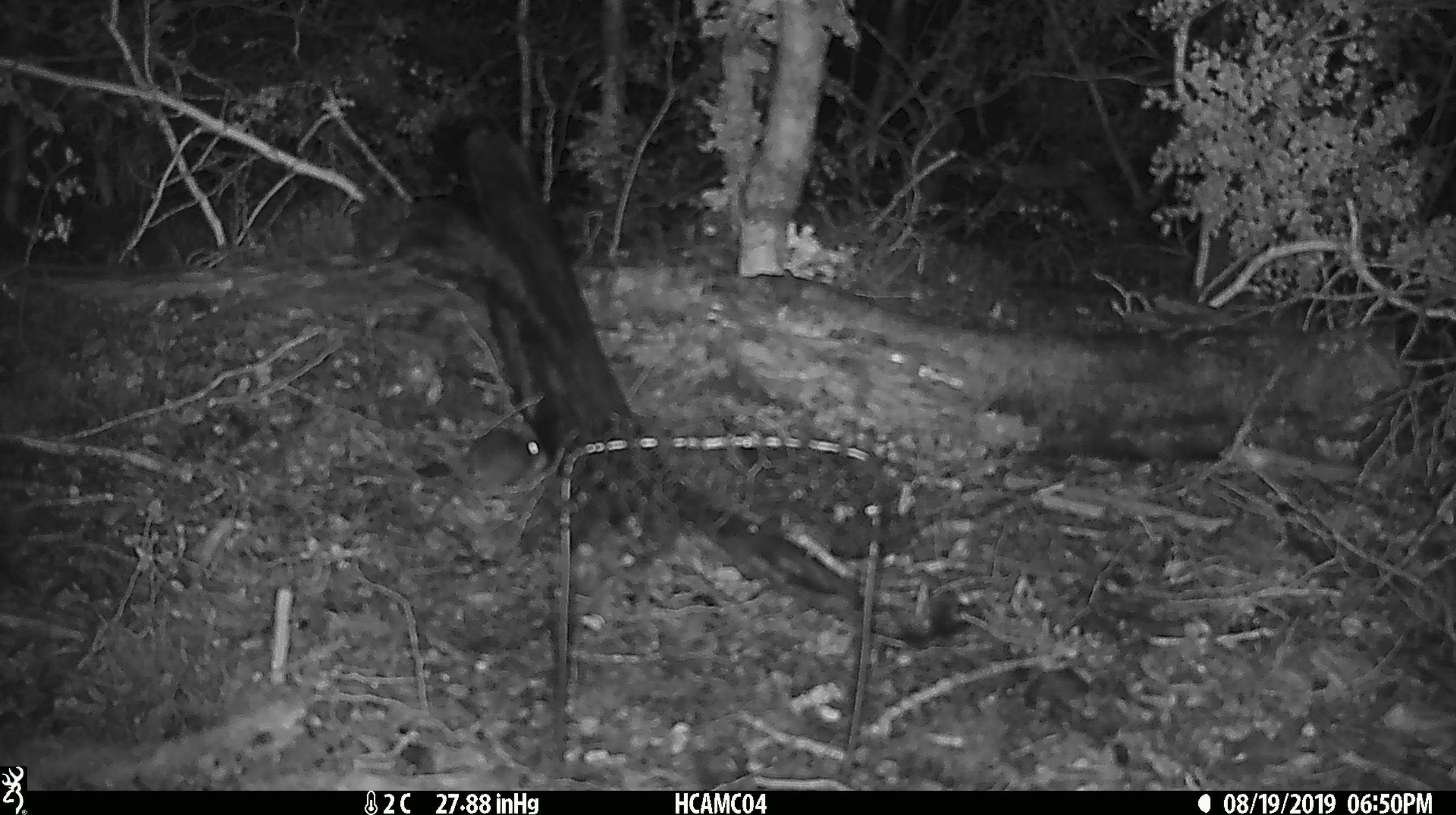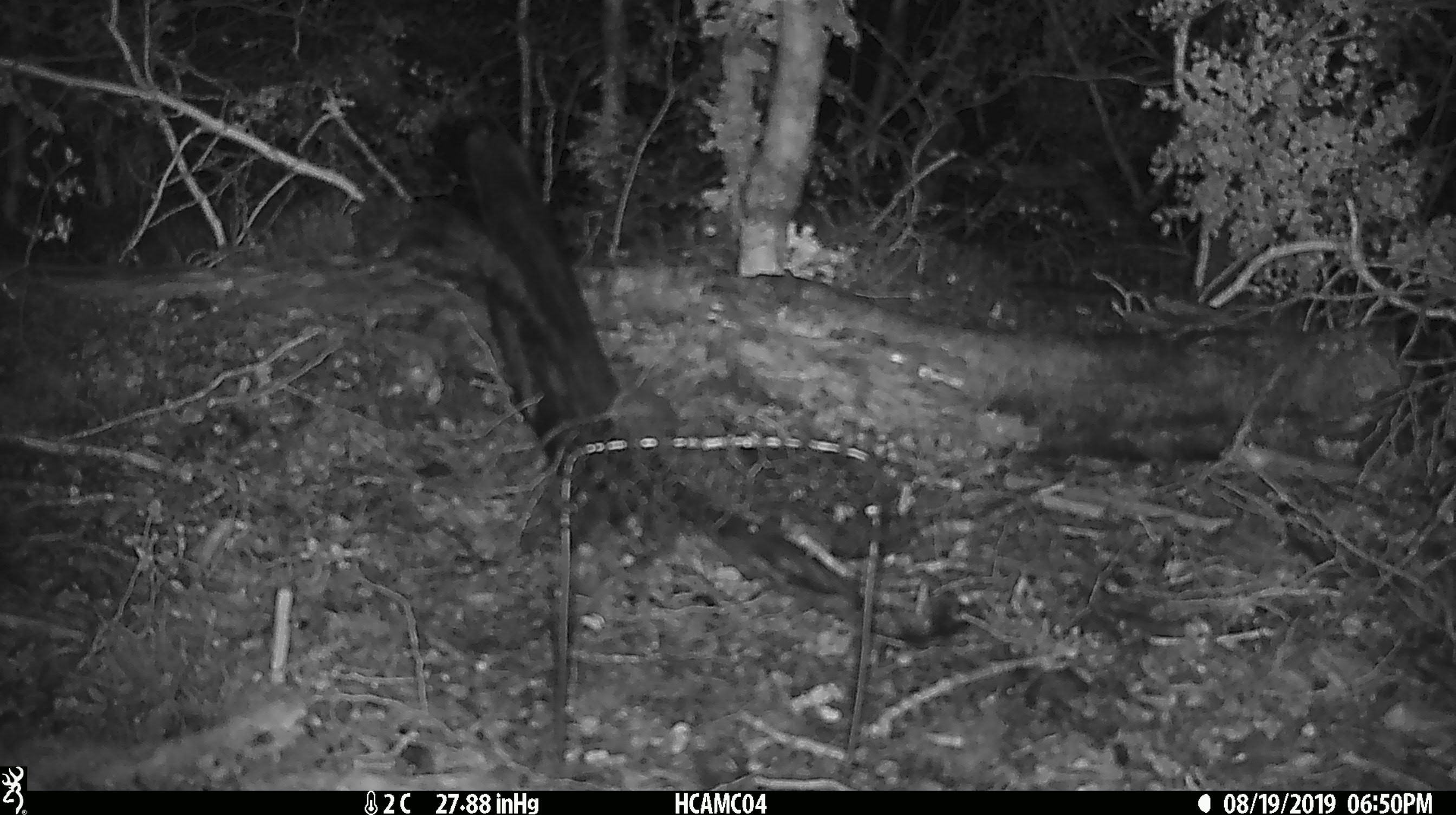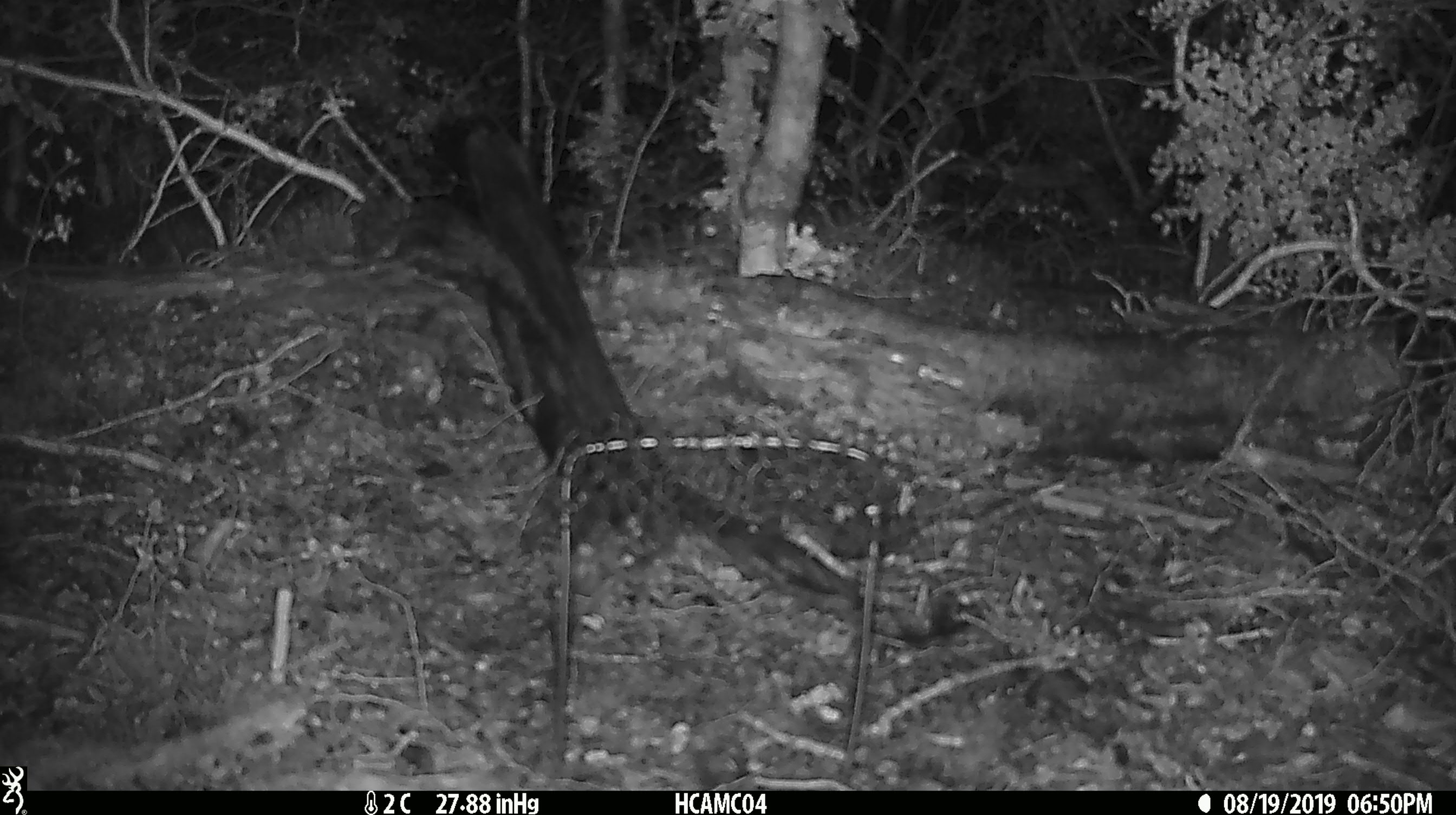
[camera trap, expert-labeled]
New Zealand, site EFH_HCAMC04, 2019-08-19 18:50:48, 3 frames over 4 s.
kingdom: Animalia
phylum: Chordata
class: Mammalia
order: Rodentia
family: Muridae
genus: Mus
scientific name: Mus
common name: mouse